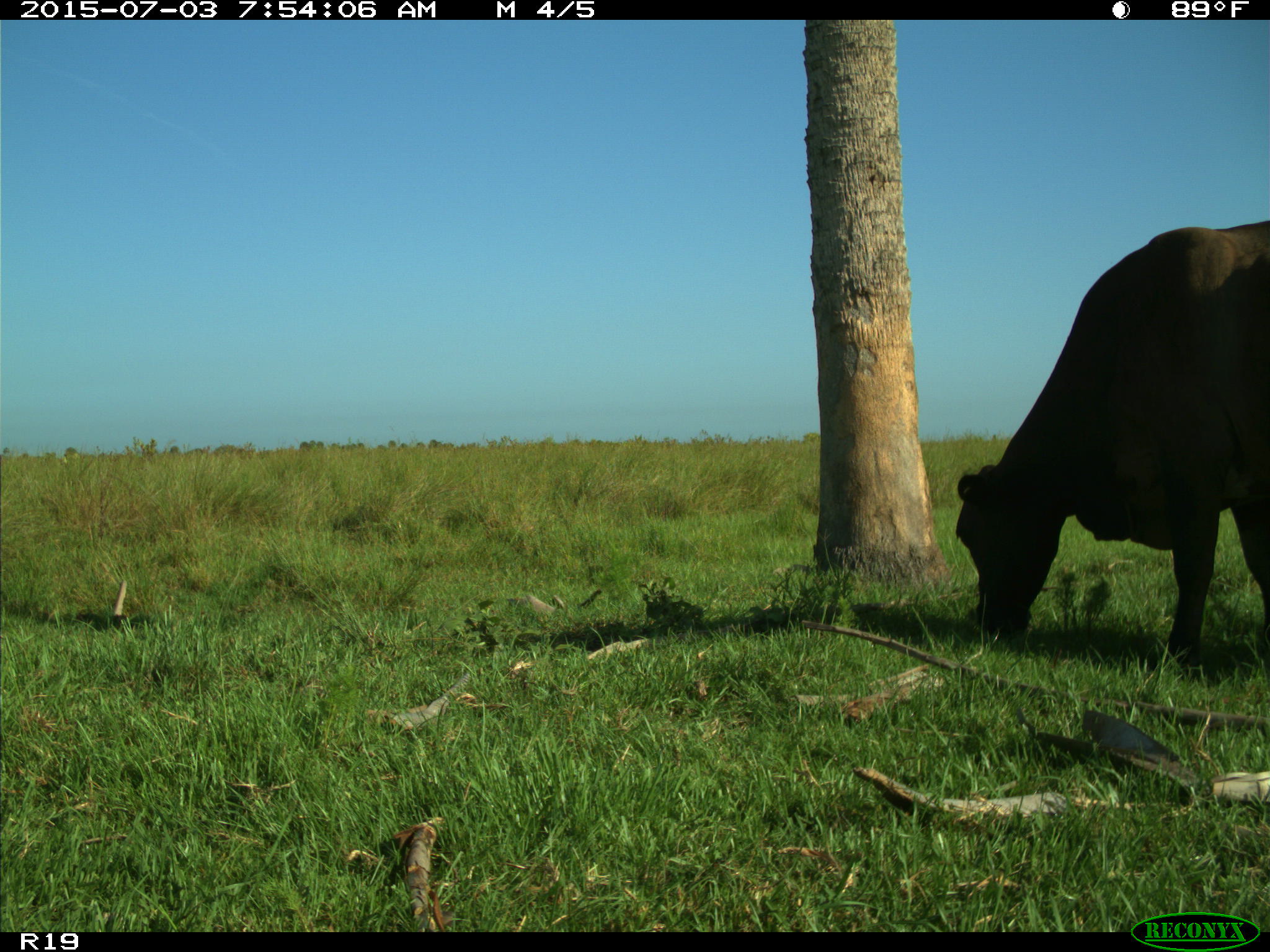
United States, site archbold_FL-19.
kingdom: Animalia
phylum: Chordata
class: Mammalia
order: Artiodactyla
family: Bovidae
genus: Bos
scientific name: Bos taurus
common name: domestic cow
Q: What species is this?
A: Bos taurus (domestic cow).